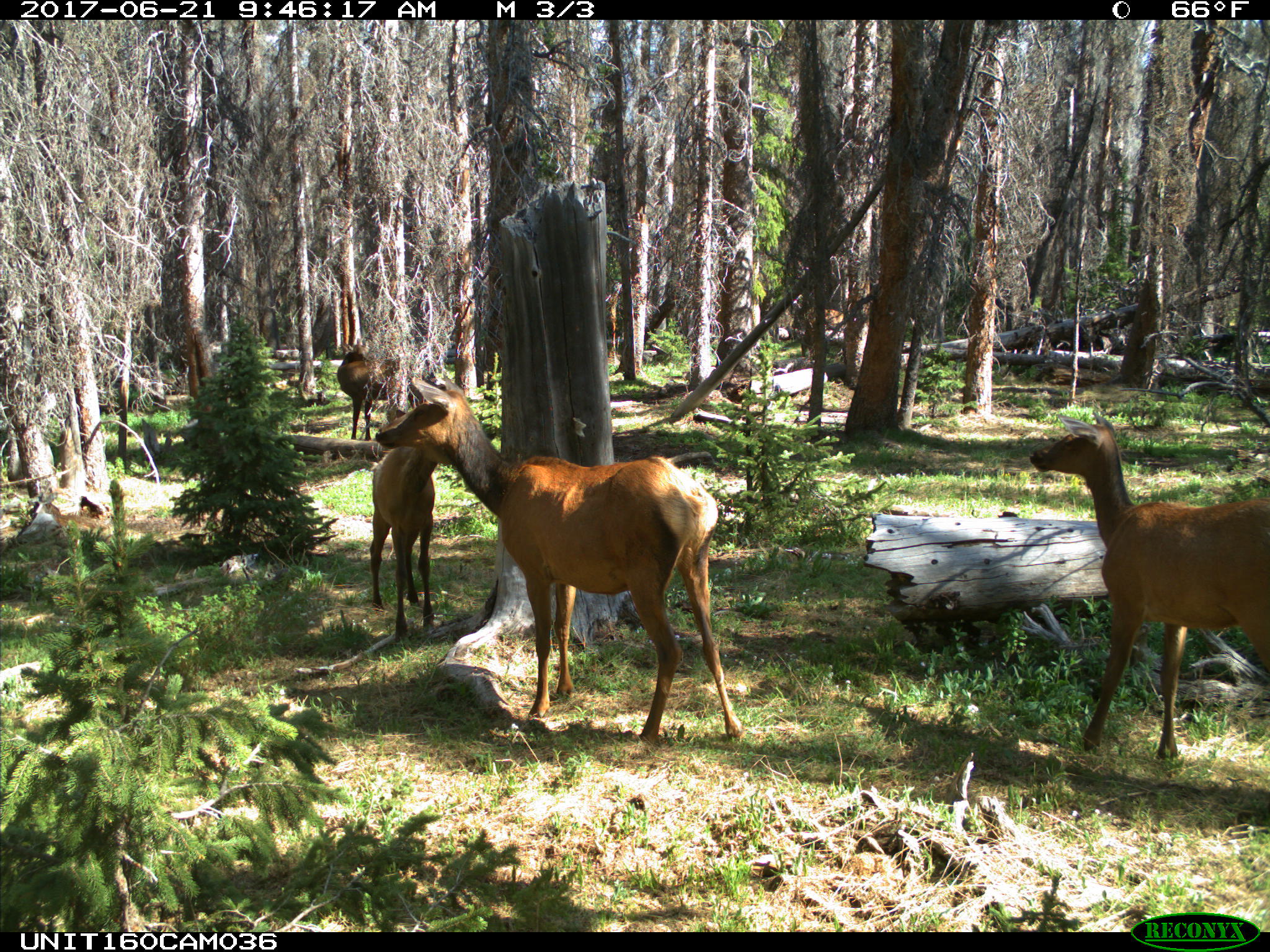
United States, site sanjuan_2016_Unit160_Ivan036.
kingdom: Animalia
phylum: Chordata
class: Mammalia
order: Artiodactyla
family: Cervidae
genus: Cervus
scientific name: Cervus elaphus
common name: red deer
Cervus elaphus (red deer).